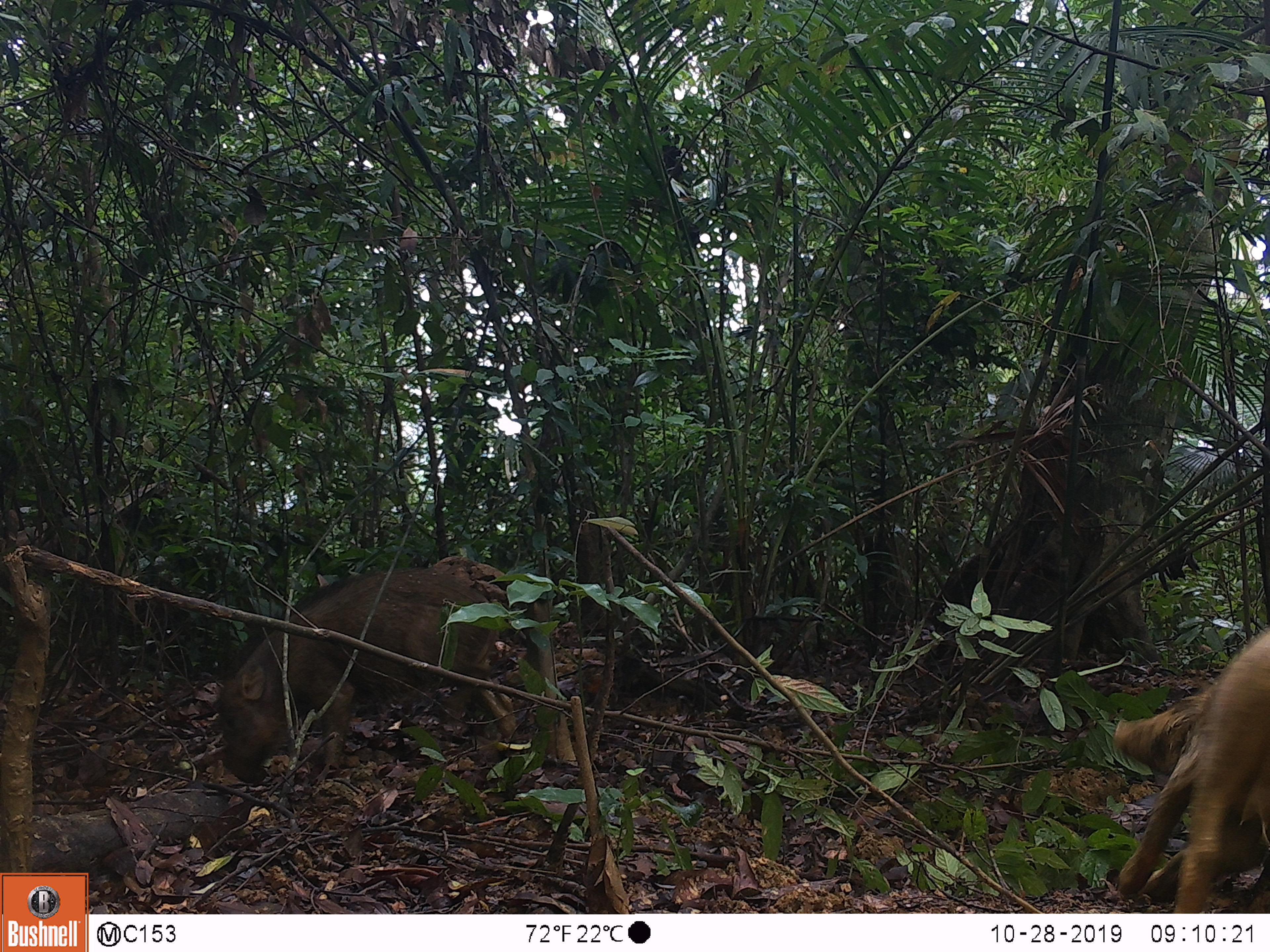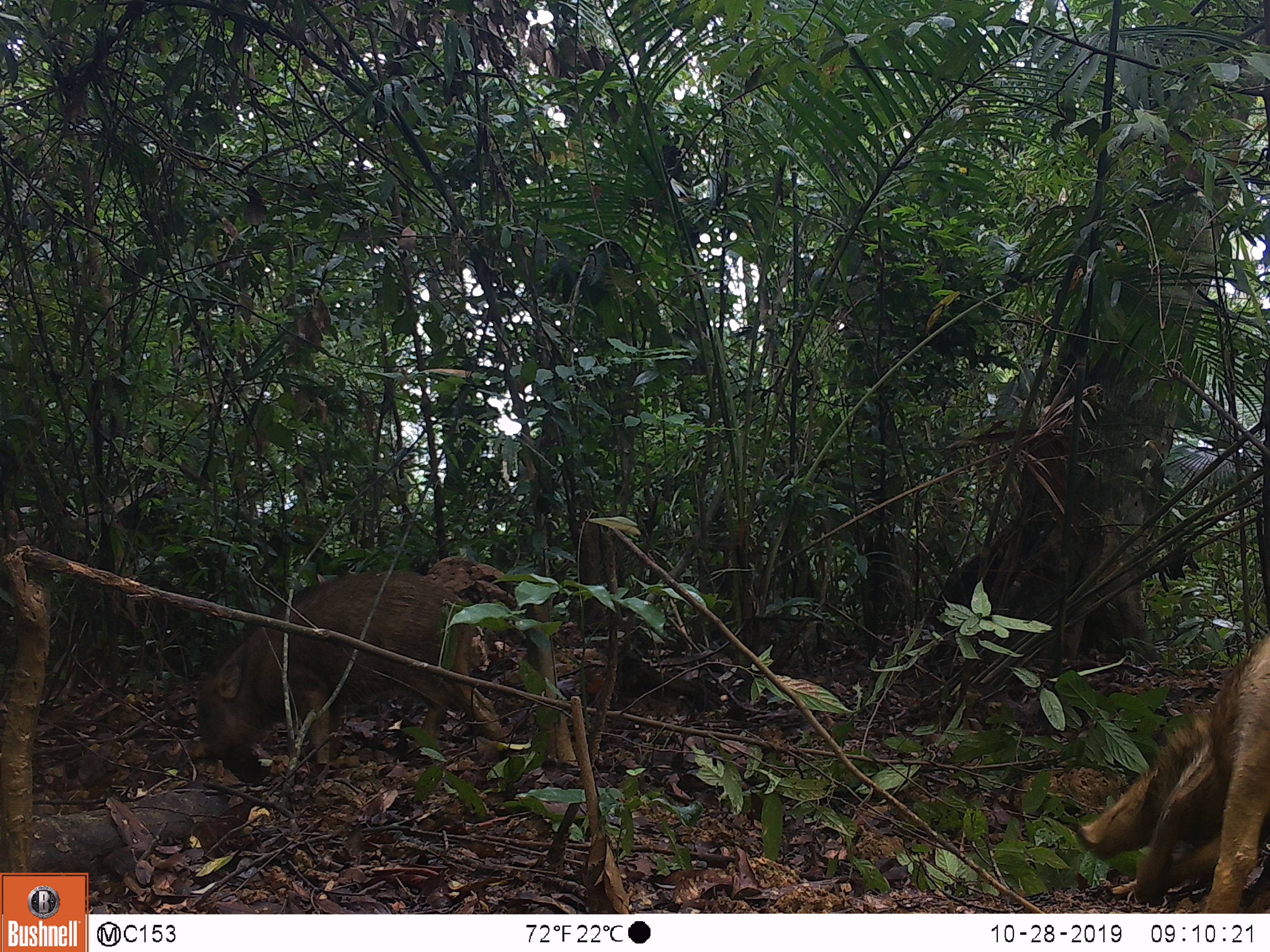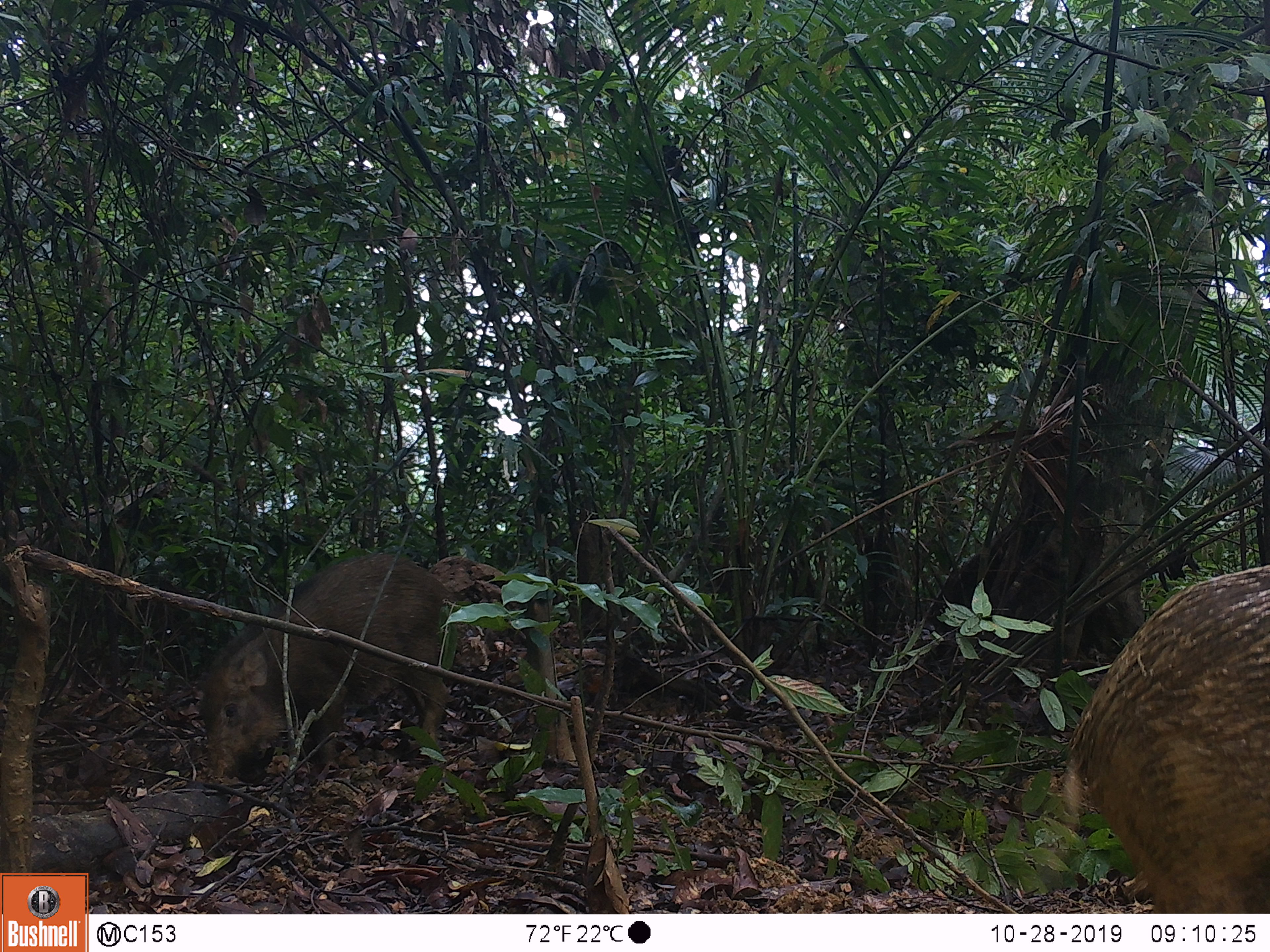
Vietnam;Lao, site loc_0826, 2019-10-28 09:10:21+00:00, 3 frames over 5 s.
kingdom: Animalia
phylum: Chordata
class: Mammalia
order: Artiodactyla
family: Suidae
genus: Sus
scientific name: Sus scrofa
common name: eurasian wild pig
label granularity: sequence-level